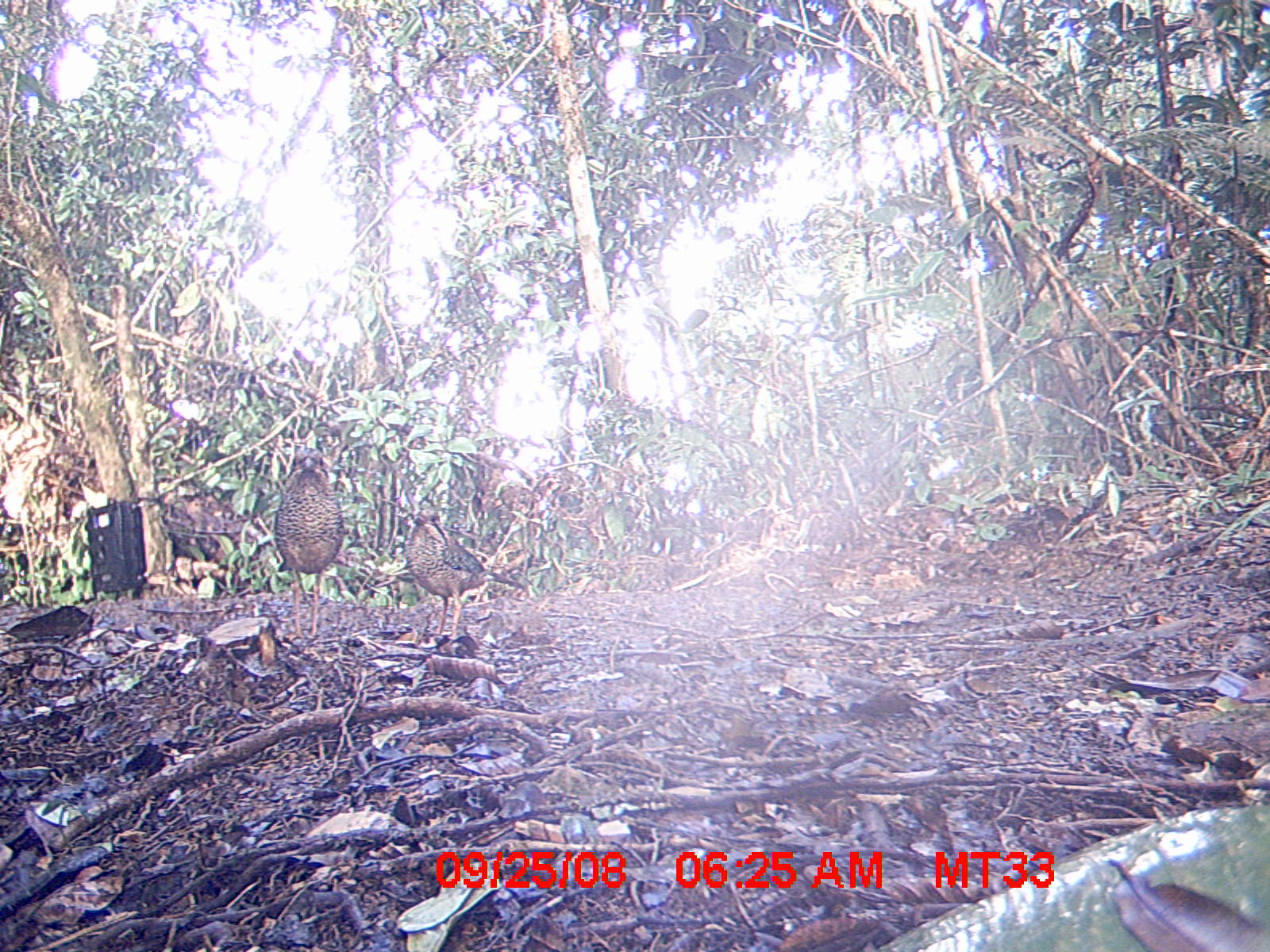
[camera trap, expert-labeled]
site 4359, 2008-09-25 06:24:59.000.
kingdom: Animalia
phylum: Chordata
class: Aves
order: Coraciiformes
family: Brachypteraciidae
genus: Brachypteracias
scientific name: Brachypteracias squamiger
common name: scaly ground-roller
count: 2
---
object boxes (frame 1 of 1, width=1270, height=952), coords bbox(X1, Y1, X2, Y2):
brachypteracias squamiger: bbox(402, 510, 526, 647); bbox(273, 445, 343, 637)